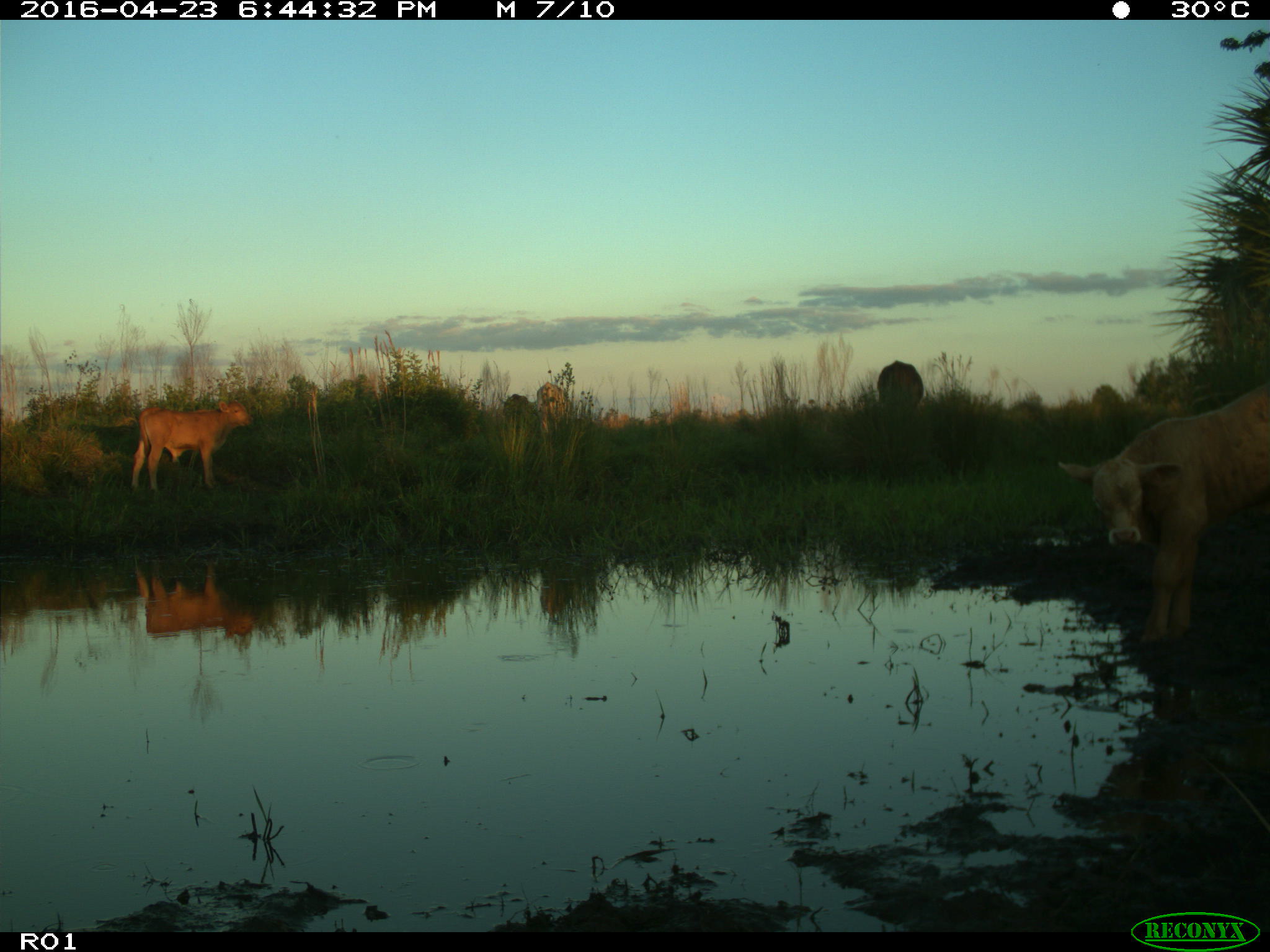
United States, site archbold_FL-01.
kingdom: Animalia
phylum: Chordata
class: Mammalia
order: Artiodactyla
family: Bovidae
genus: Bos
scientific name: Bos taurus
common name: domestic cow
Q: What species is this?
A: Bos taurus (domestic cow).